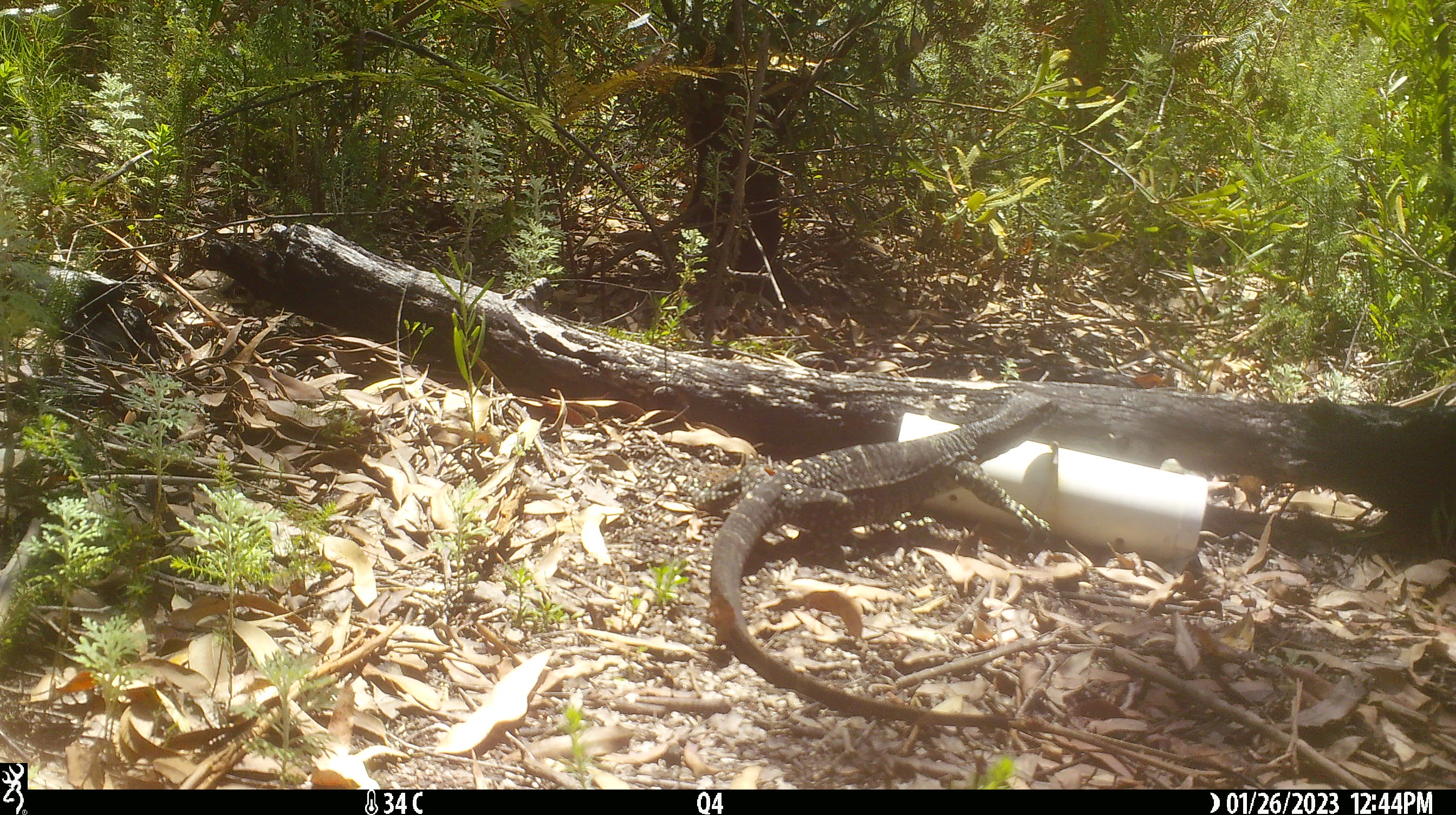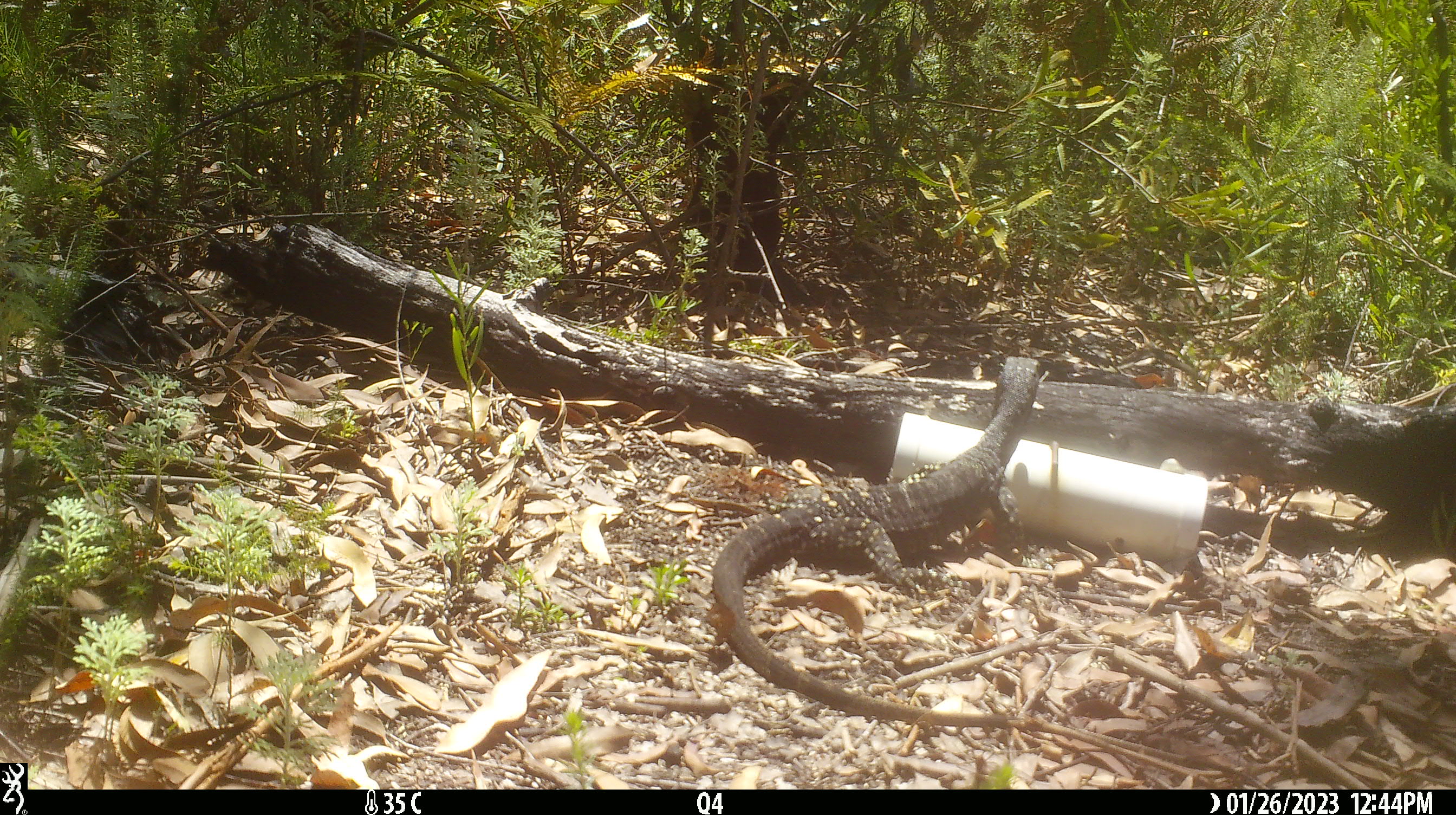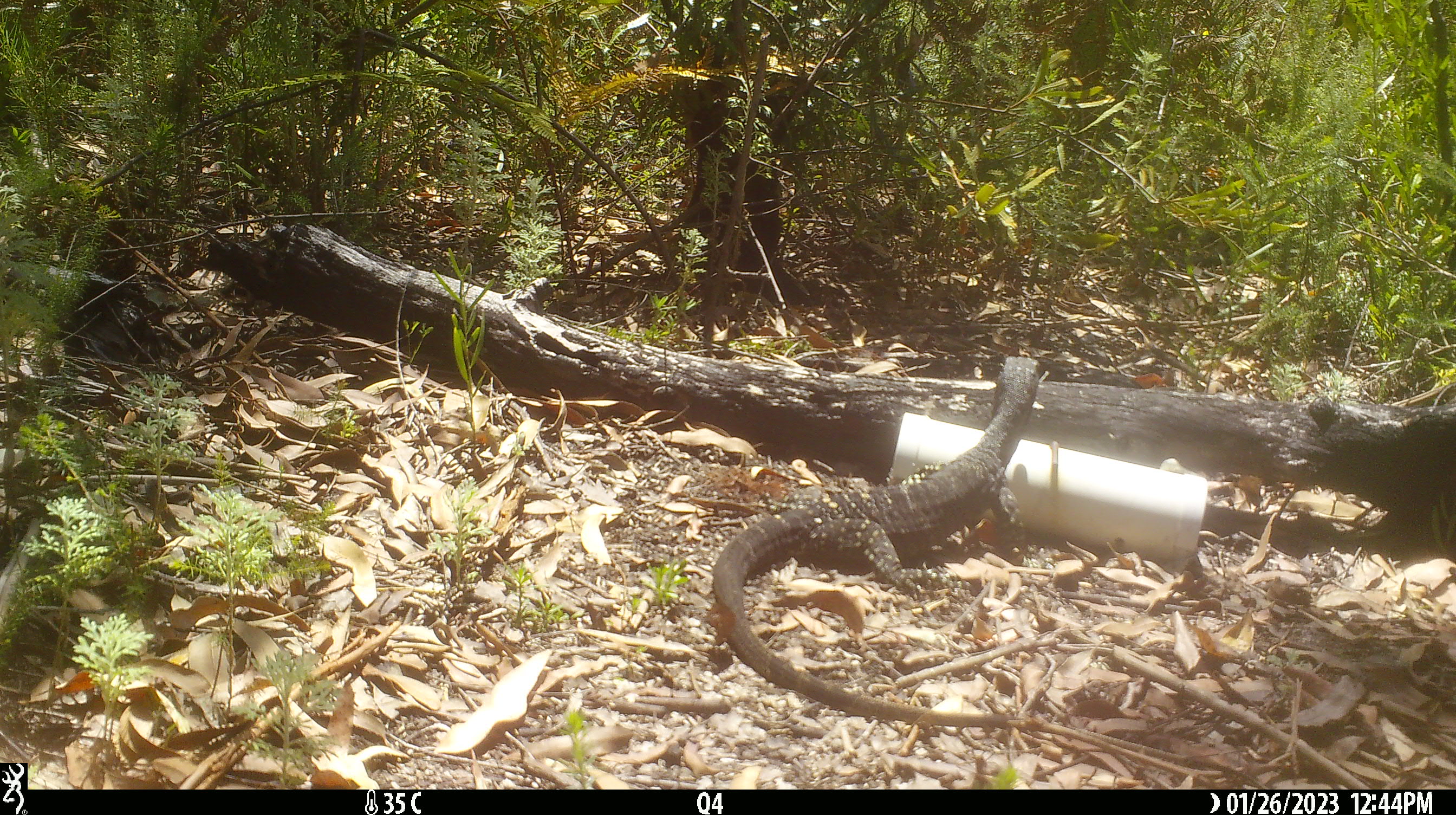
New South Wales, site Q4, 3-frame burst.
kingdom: Animalia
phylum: Chordata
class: Reptilia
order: Squamata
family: Varanidae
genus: Varanus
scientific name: Varanus varius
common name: lace monitor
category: goanna